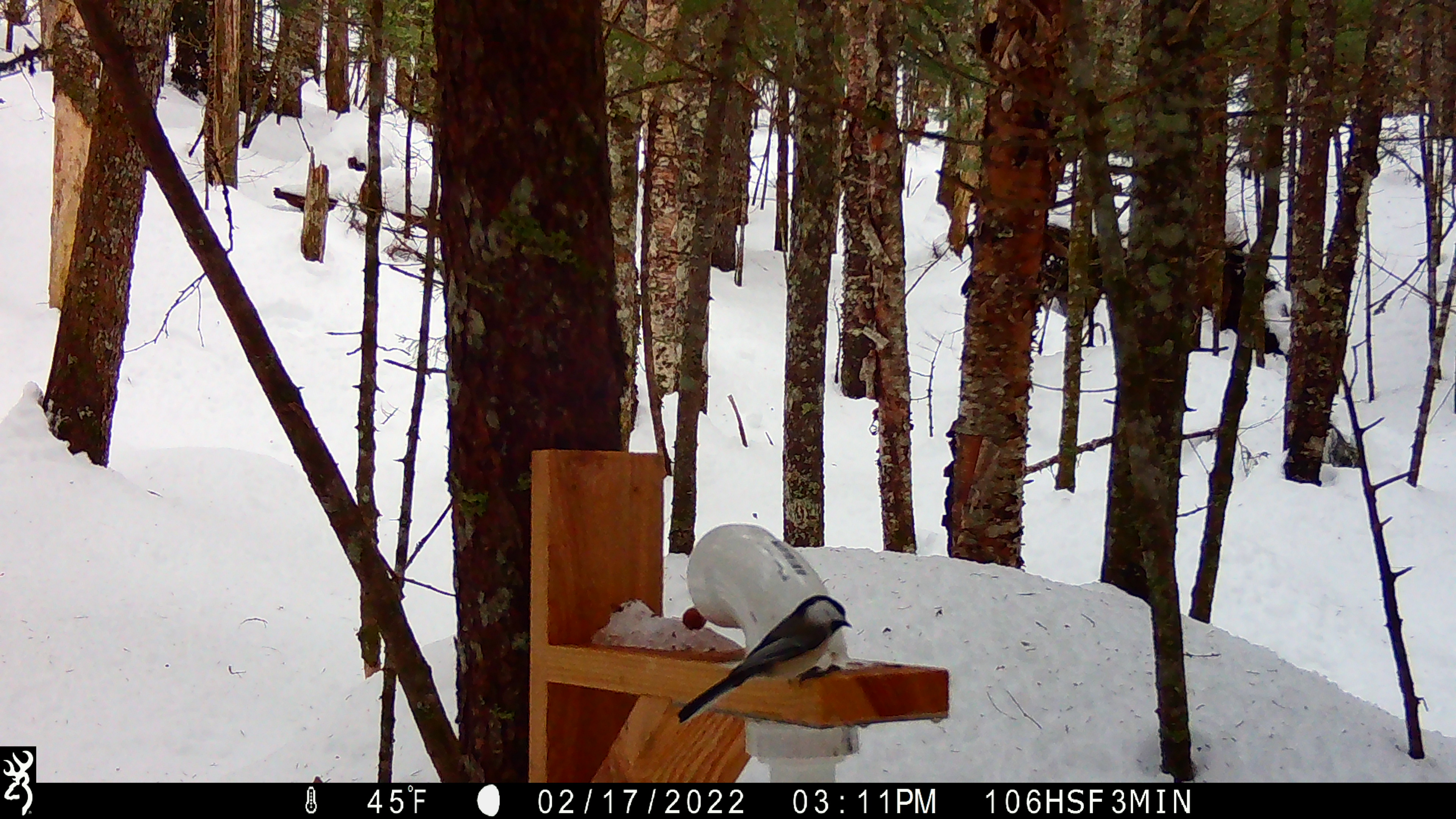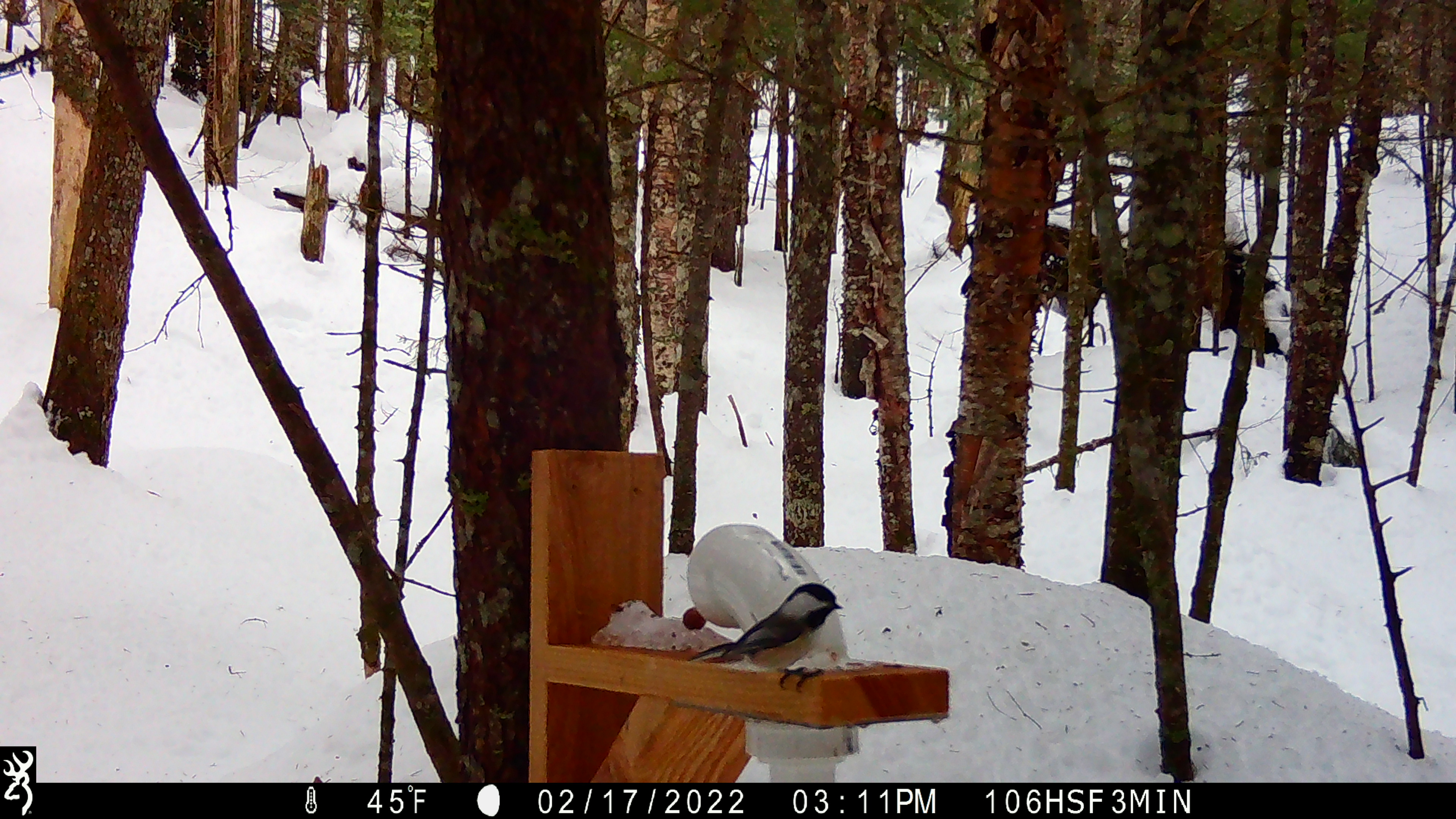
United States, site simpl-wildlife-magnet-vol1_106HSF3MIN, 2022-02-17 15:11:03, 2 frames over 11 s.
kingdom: Animalia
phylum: Chordata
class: Aves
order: Passeriformes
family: Paridae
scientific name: Paridae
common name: chickadee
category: chickadee sp.